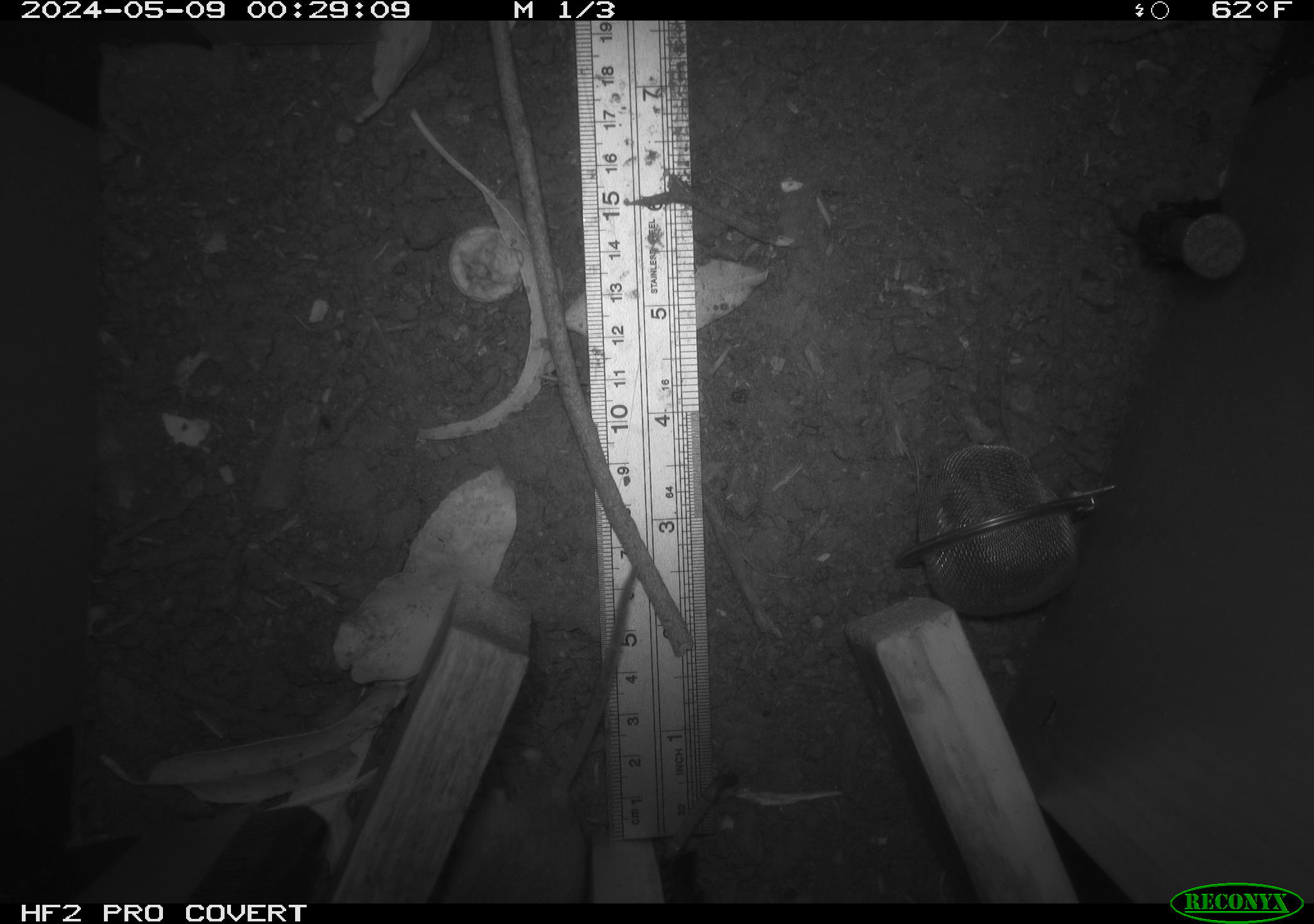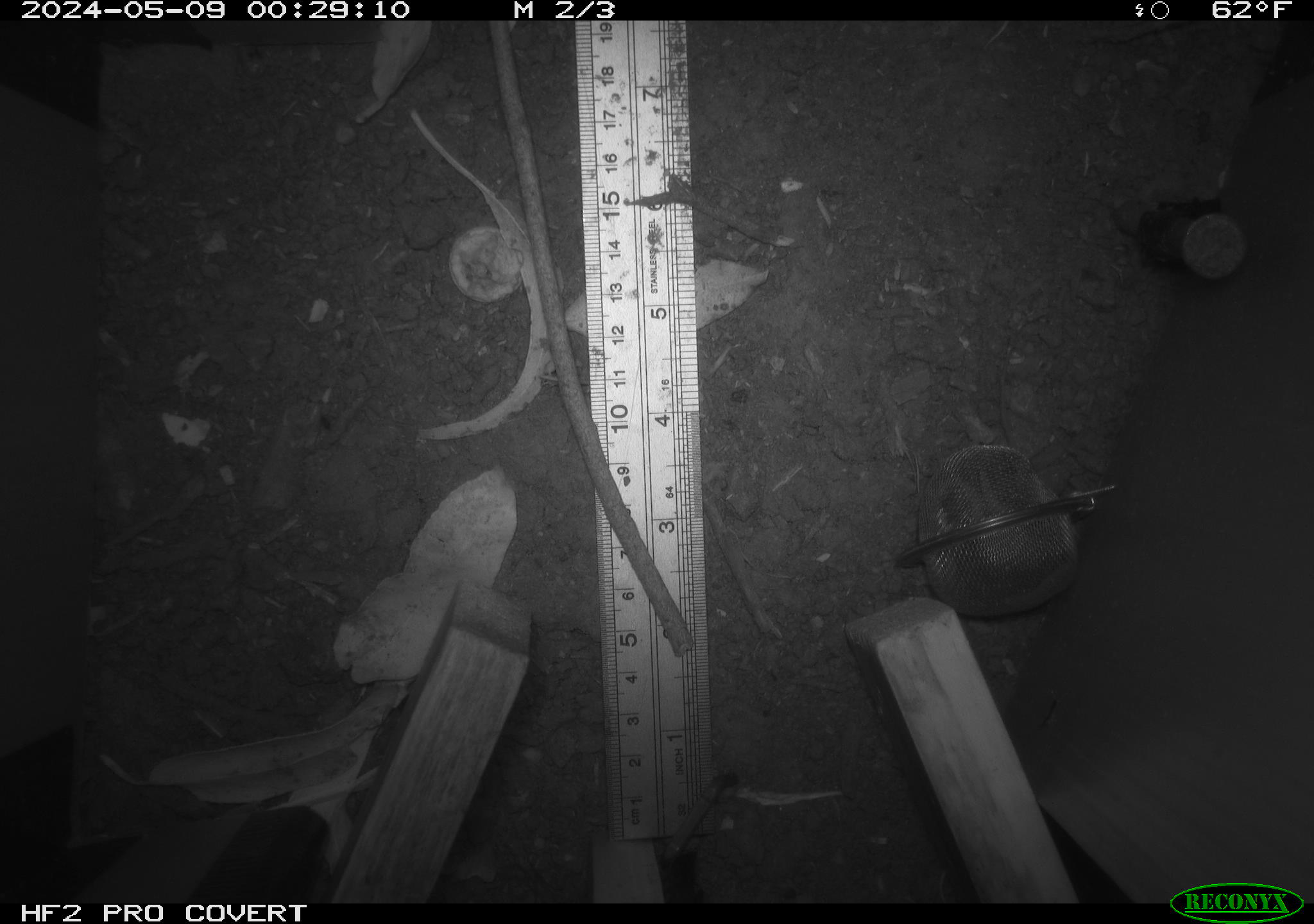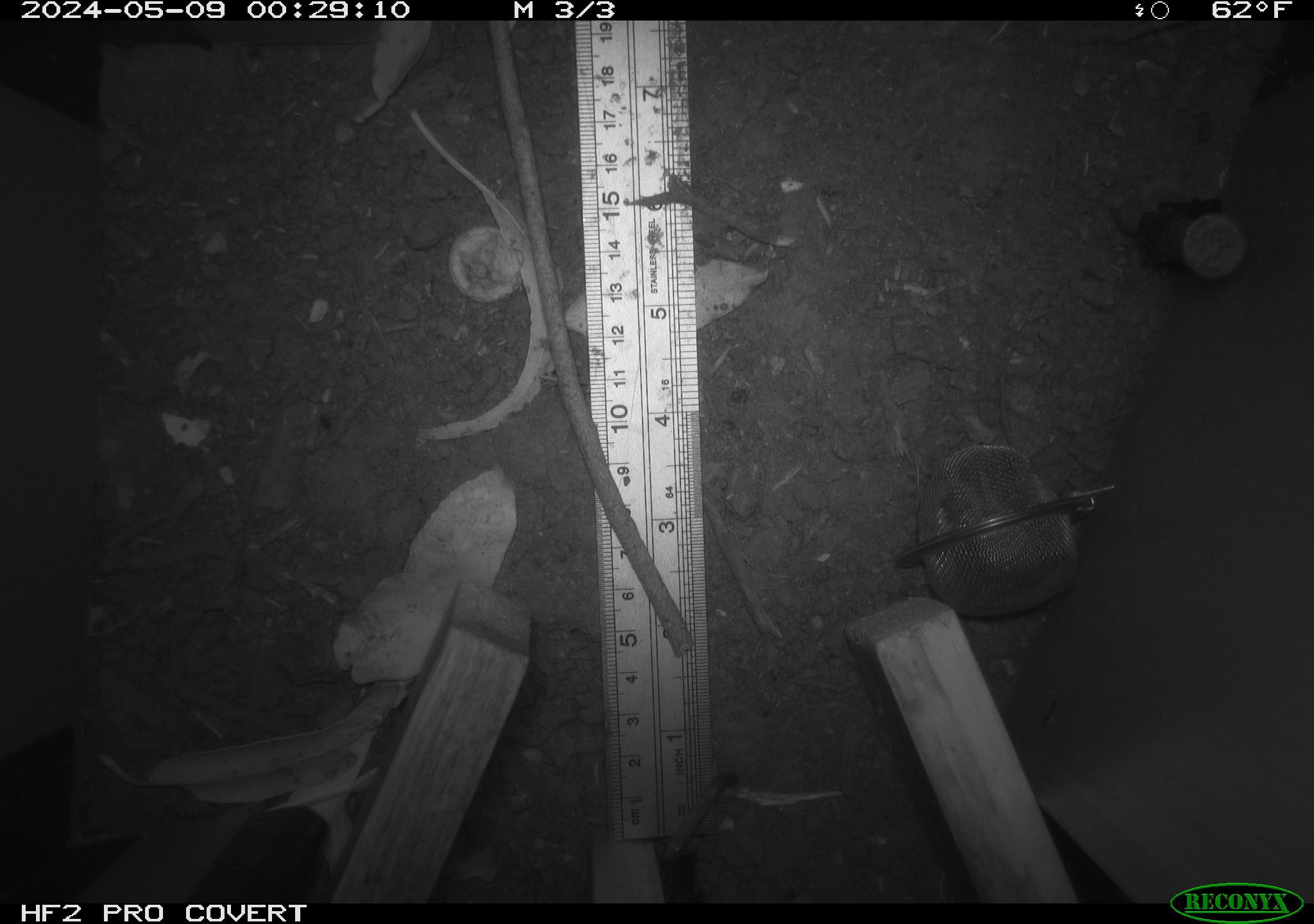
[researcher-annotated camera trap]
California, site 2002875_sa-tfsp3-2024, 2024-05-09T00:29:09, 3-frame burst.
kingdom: Animalia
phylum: Chordata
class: Mammalia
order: Rodentia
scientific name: Rodentia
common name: rodent